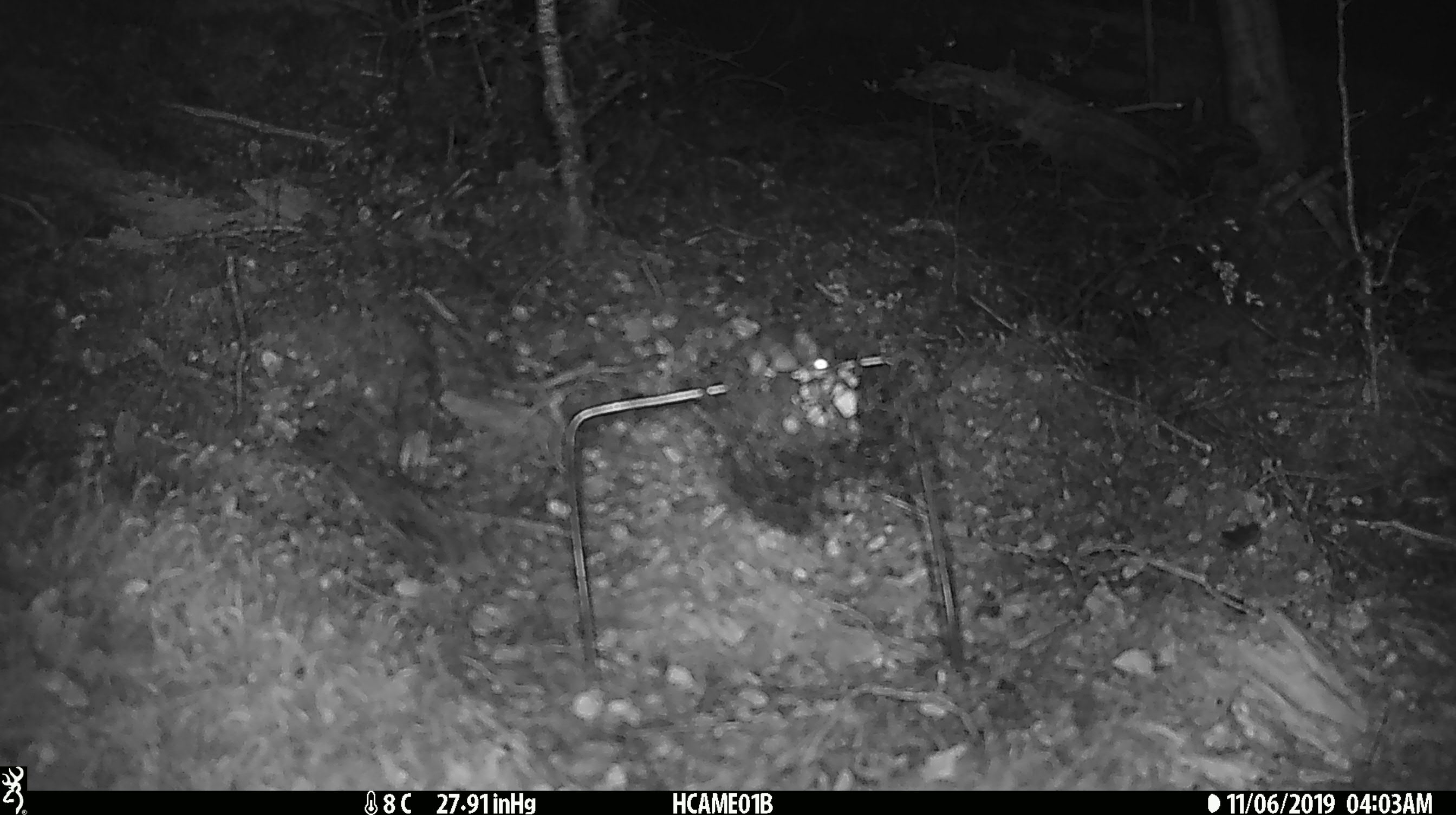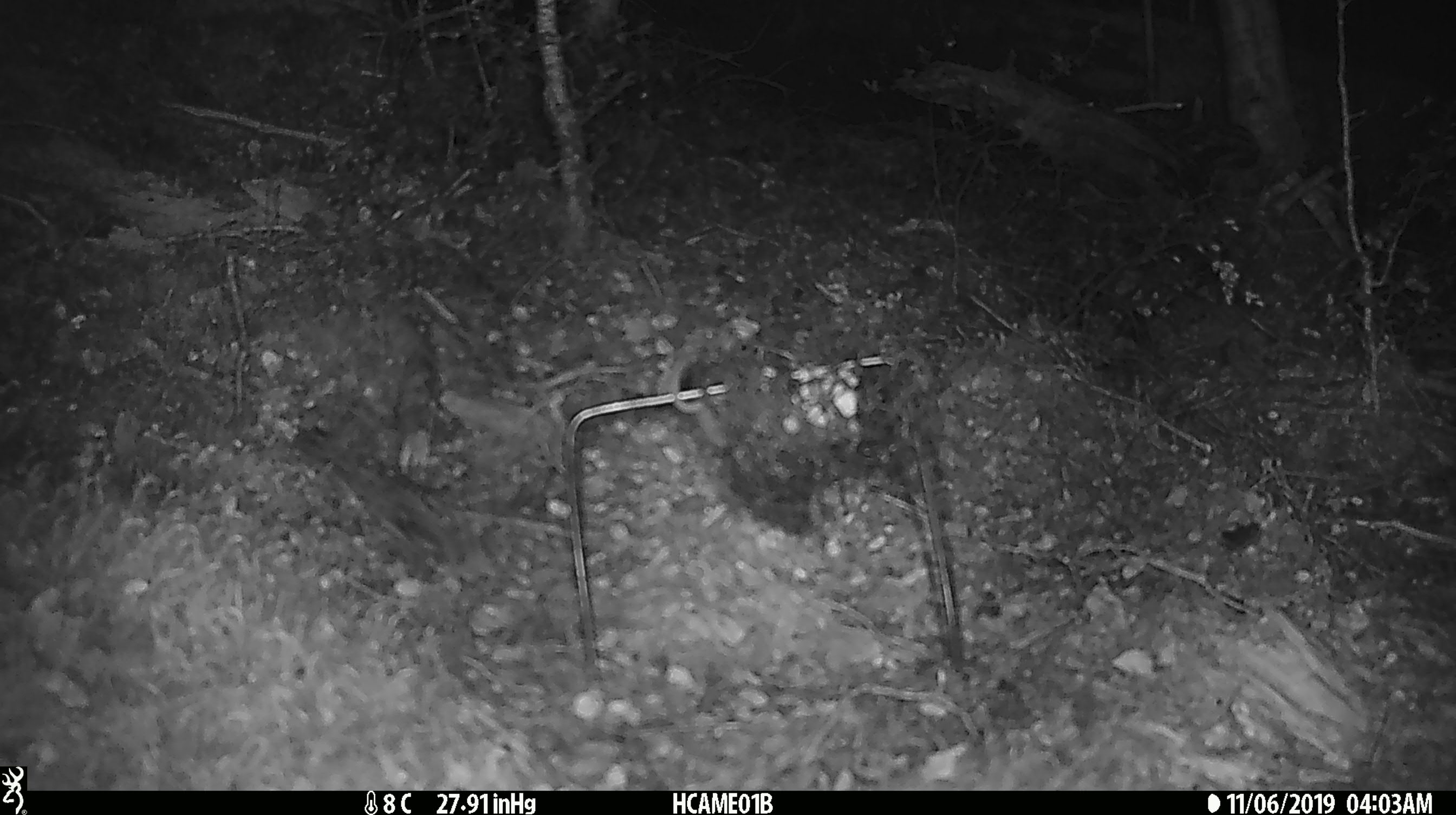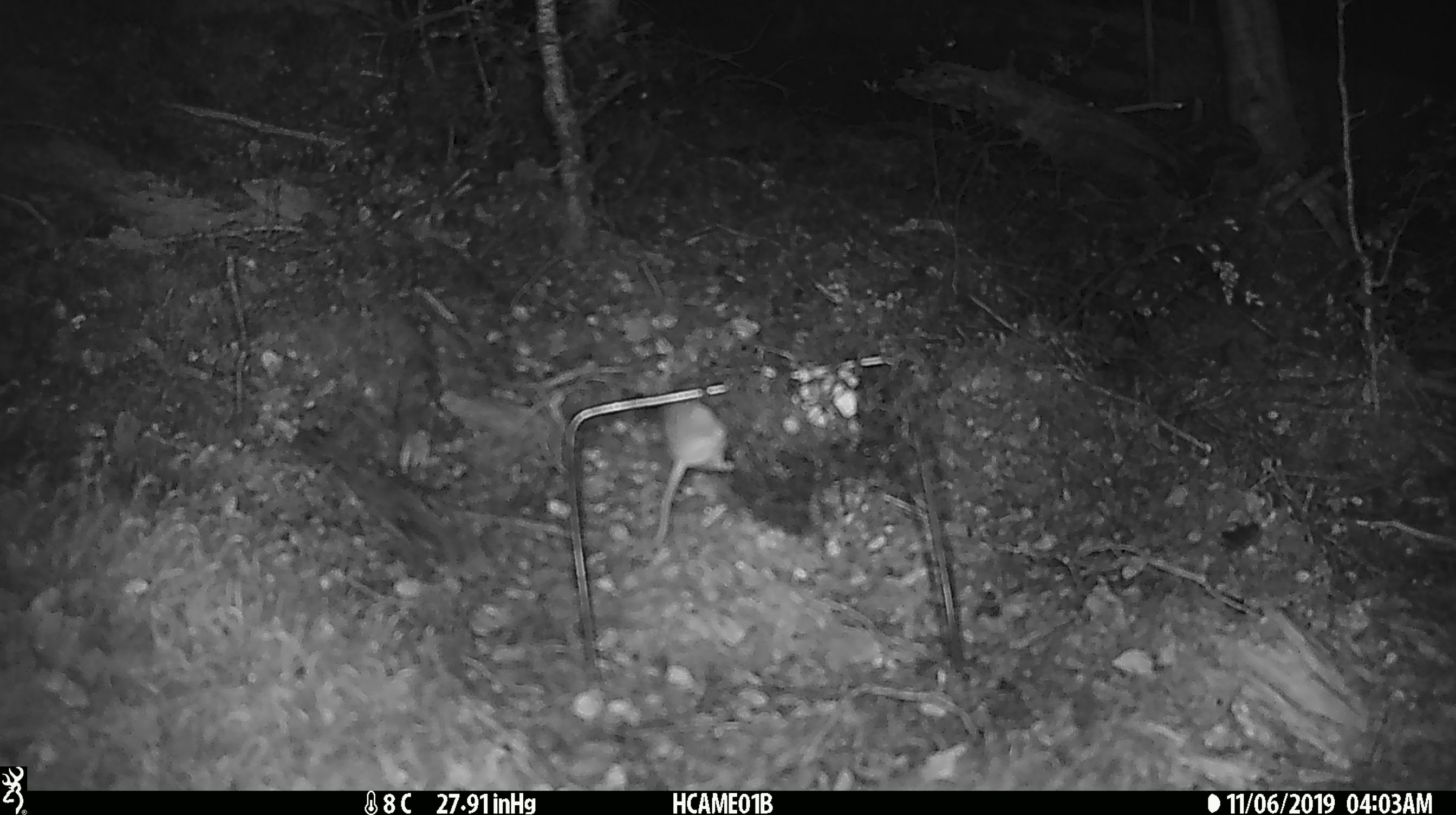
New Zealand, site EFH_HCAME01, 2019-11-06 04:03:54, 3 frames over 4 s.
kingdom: Animalia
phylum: Chordata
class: Mammalia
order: Rodentia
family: Muridae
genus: Mus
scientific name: Mus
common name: mouse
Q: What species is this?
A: Mouse (Mus).